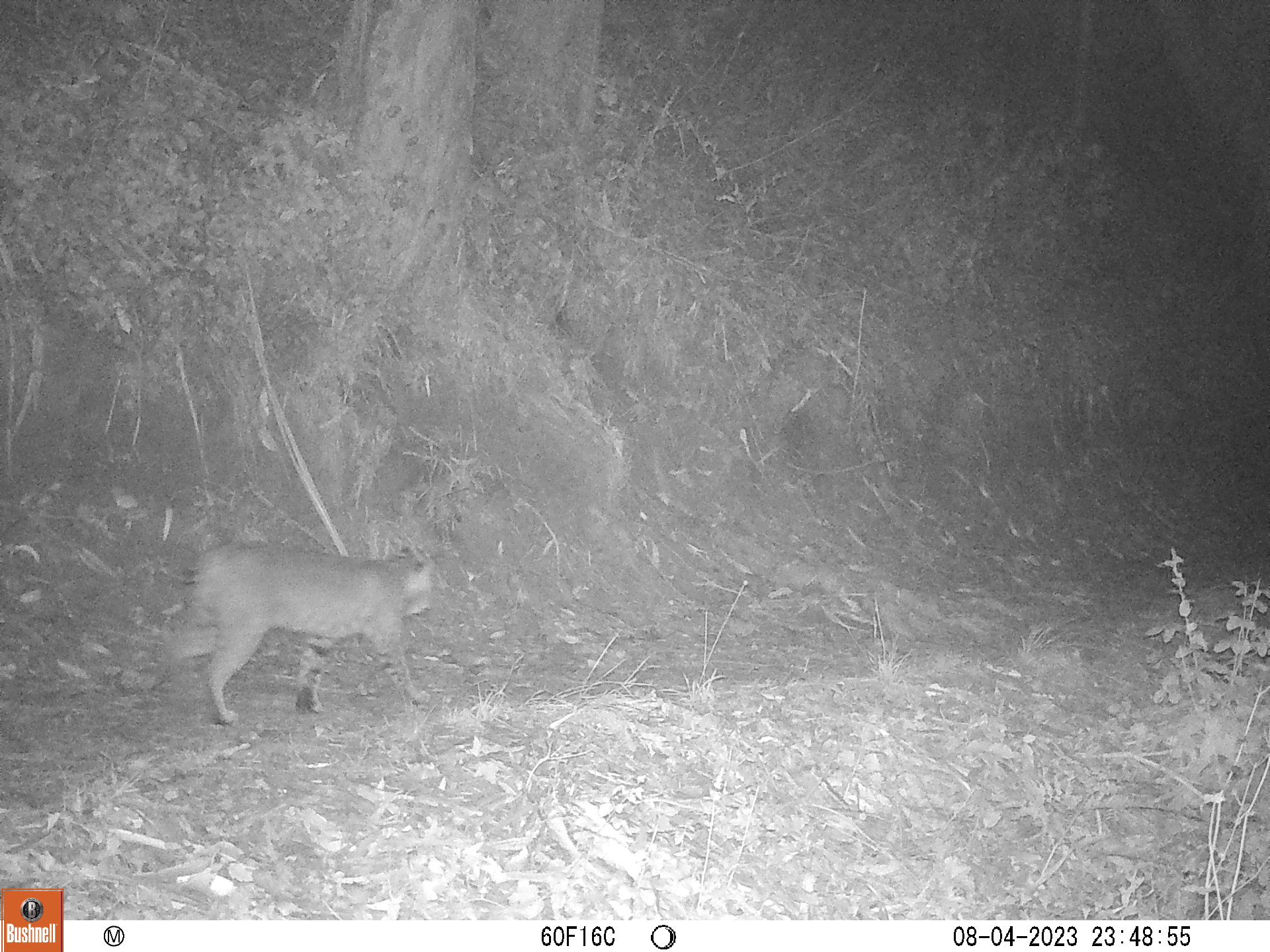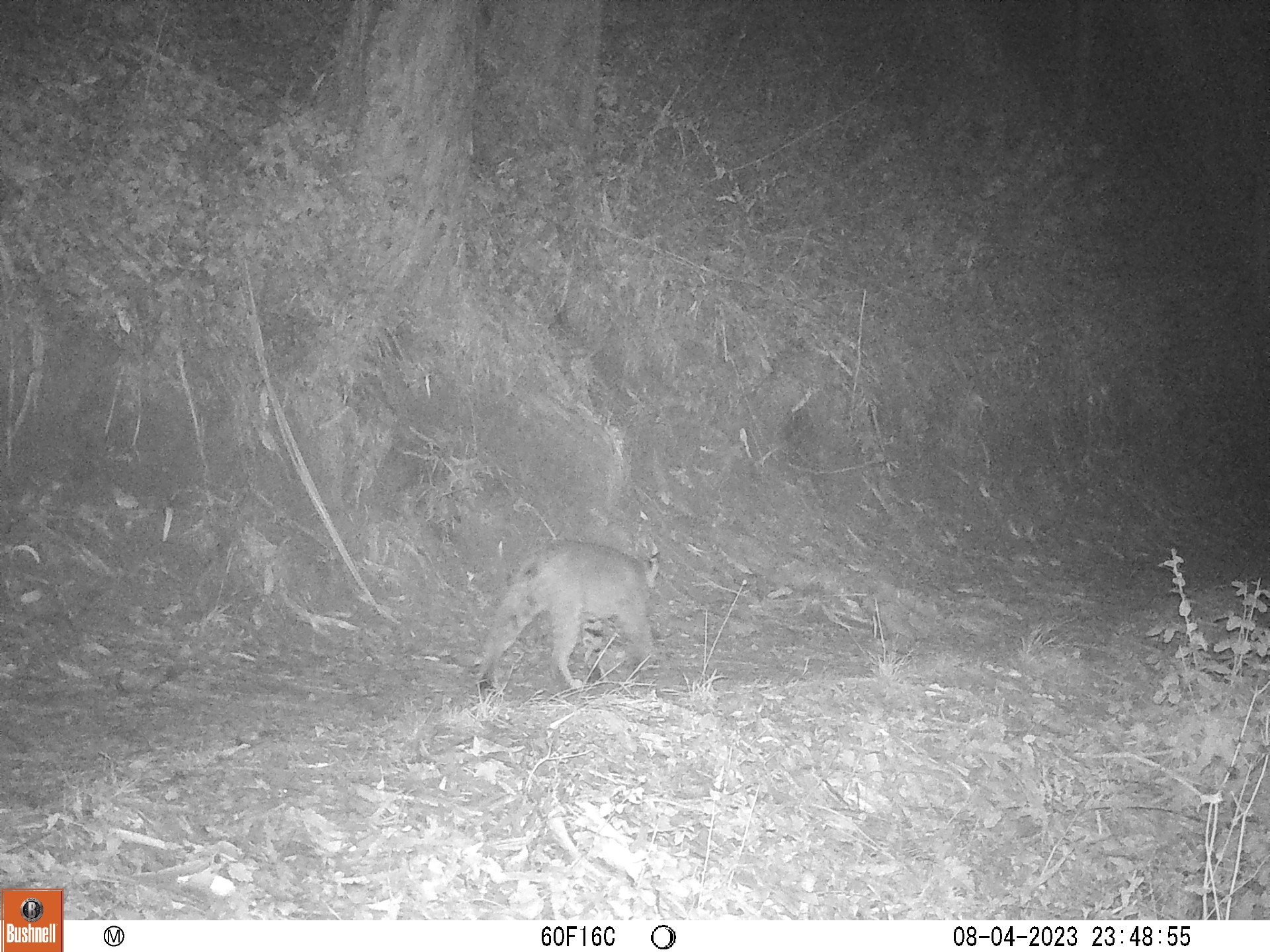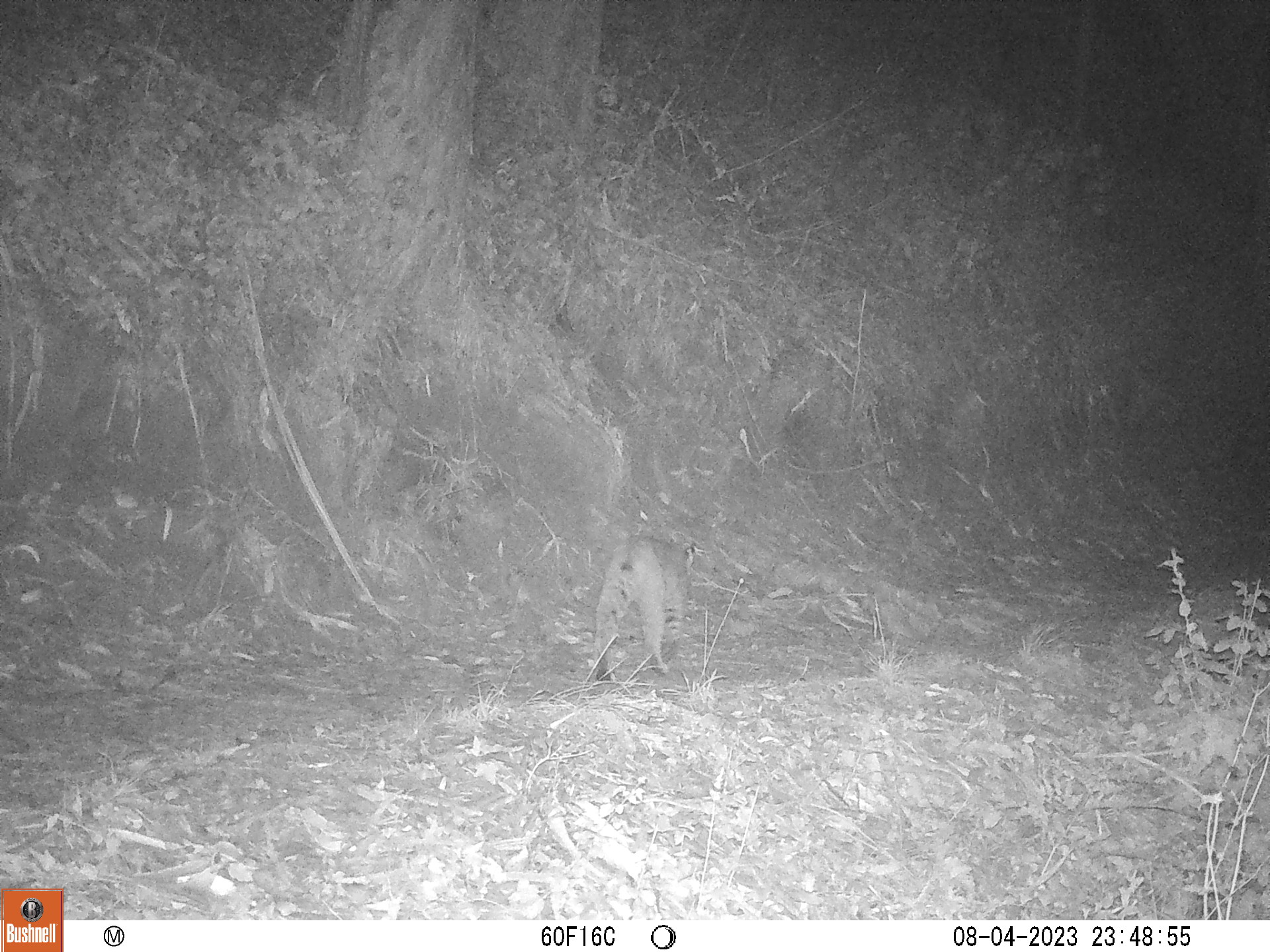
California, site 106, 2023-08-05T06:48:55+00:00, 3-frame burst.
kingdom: Animalia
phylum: Chordata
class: Mammalia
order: Carnivora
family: Felidae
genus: Lynx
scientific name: Lynx rufus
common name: bobcat